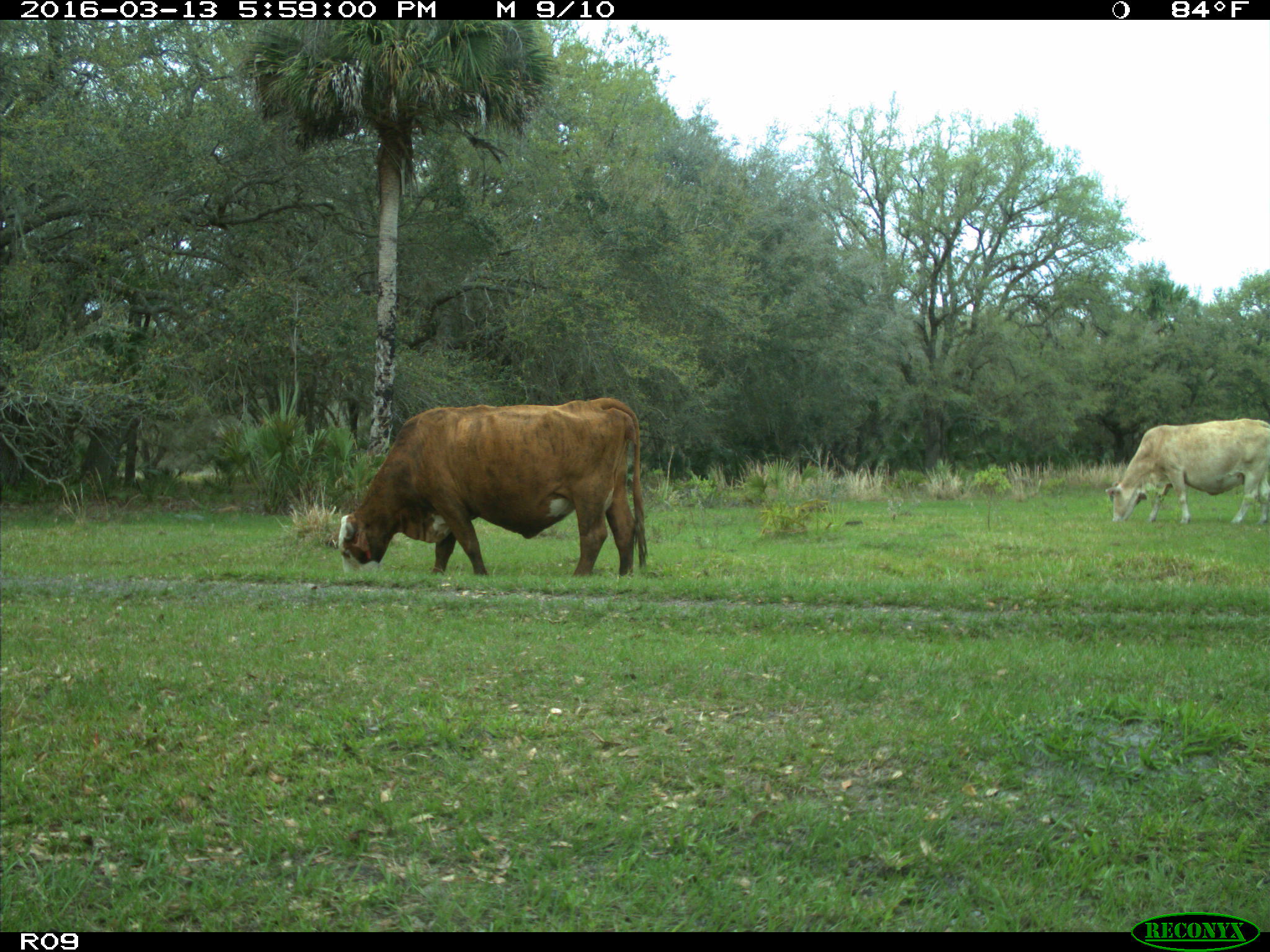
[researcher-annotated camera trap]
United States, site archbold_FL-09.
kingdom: Animalia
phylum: Chordata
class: Mammalia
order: Artiodactyla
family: Bovidae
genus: Bos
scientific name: Bos taurus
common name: domestic cow